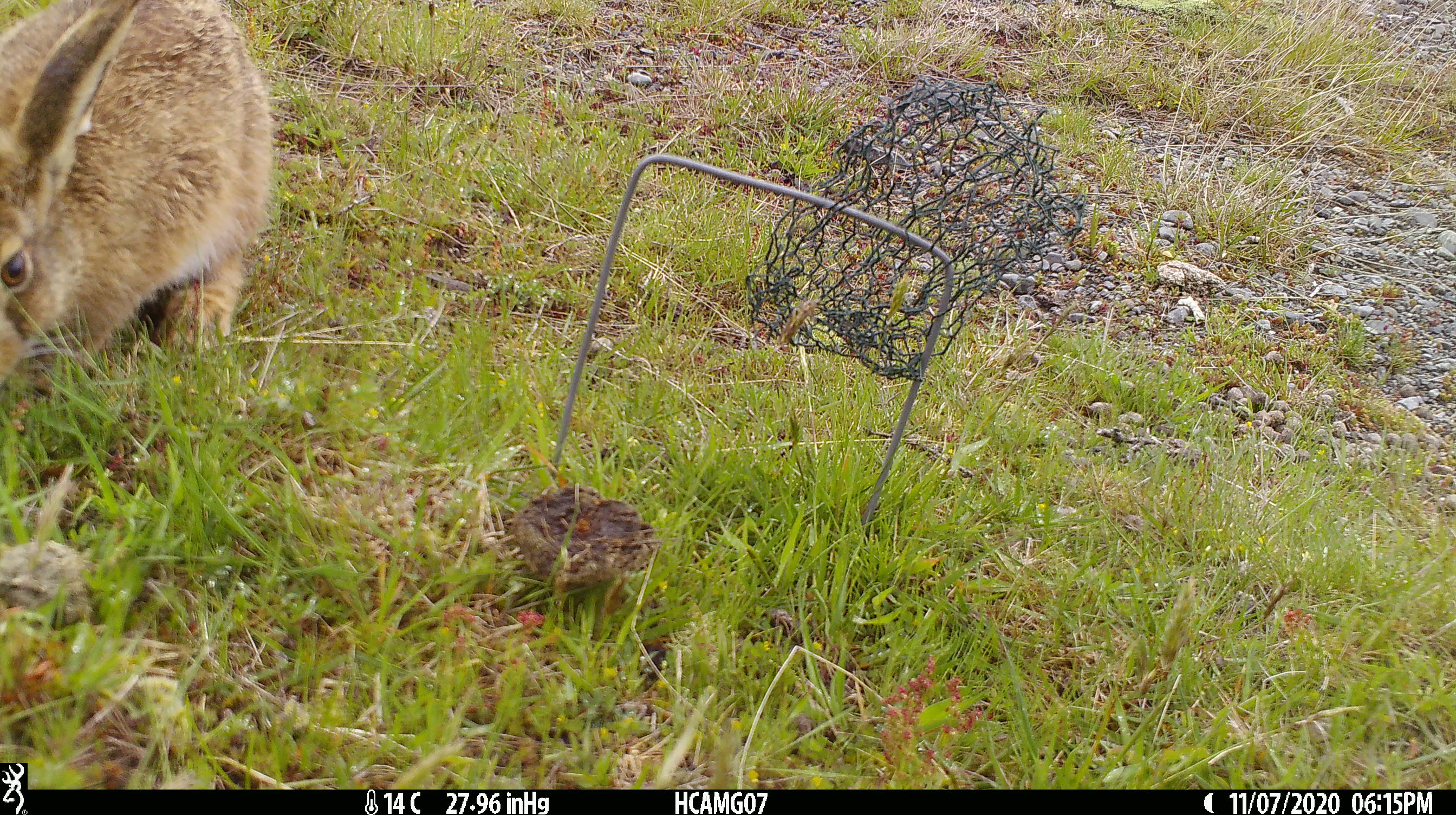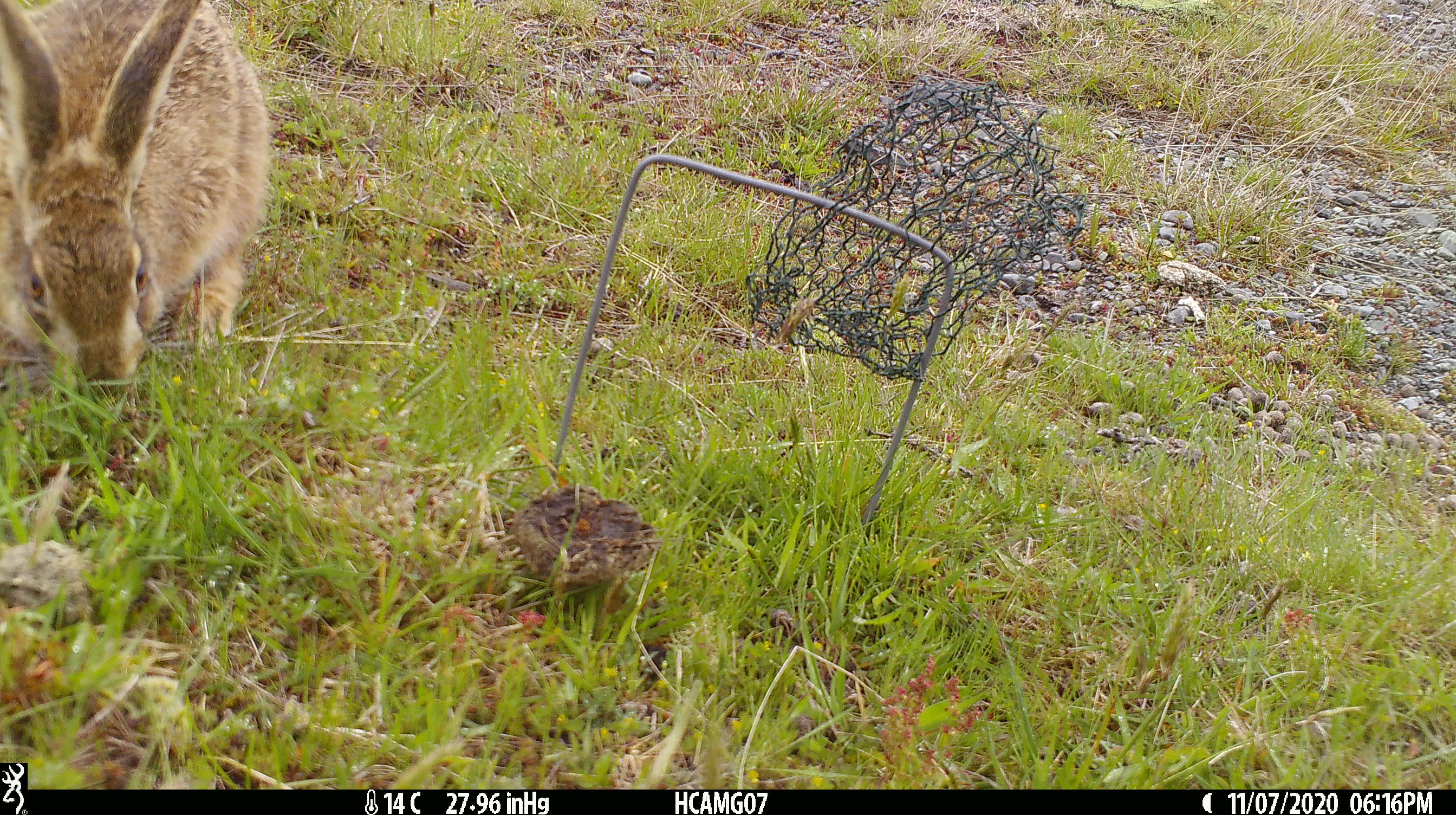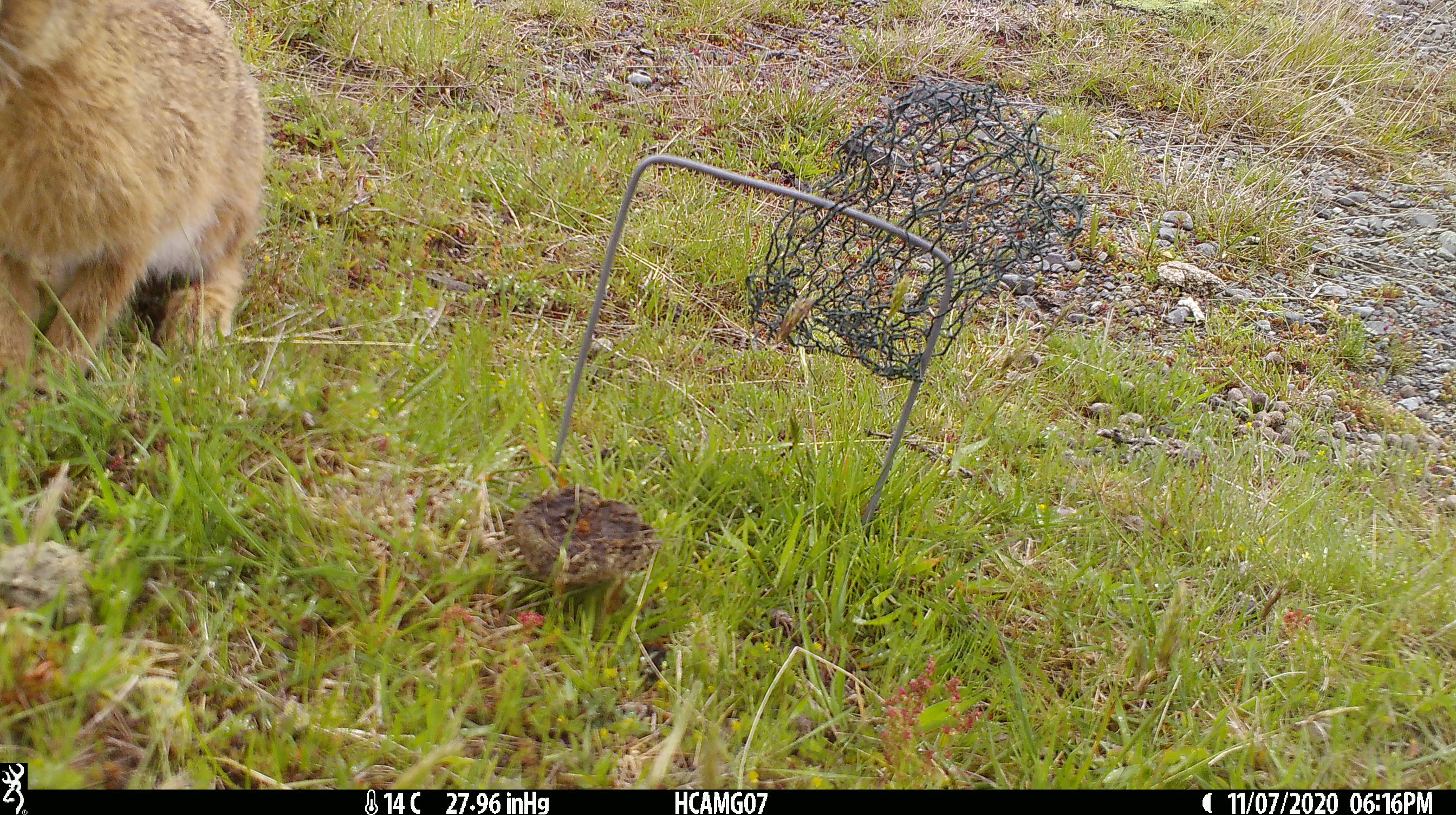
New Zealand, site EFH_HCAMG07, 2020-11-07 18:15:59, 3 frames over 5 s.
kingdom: Animalia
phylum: Chordata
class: Mammalia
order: Lagomorpha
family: Leporidae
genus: Lepus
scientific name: Lepus europaeus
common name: brown hare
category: hare